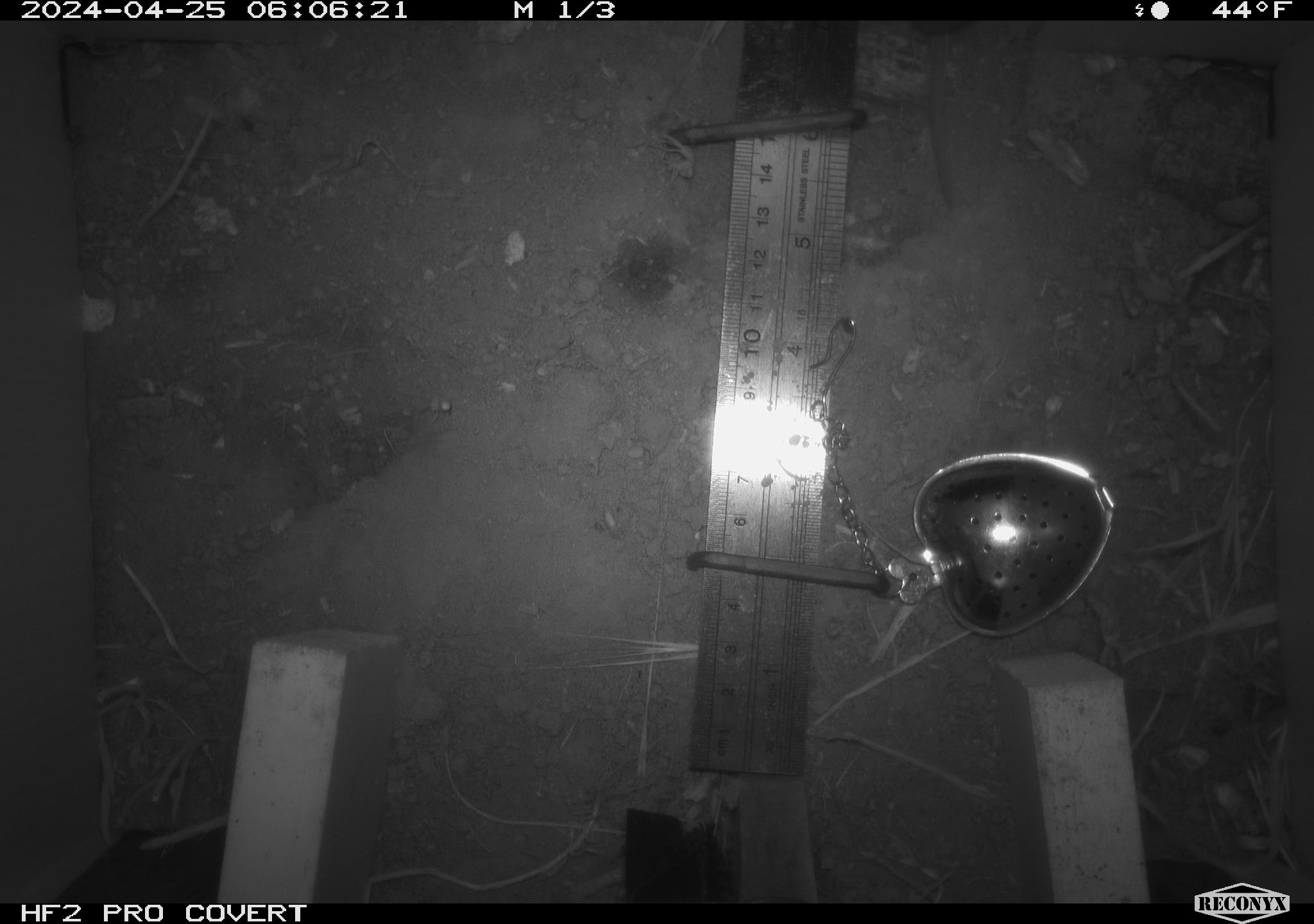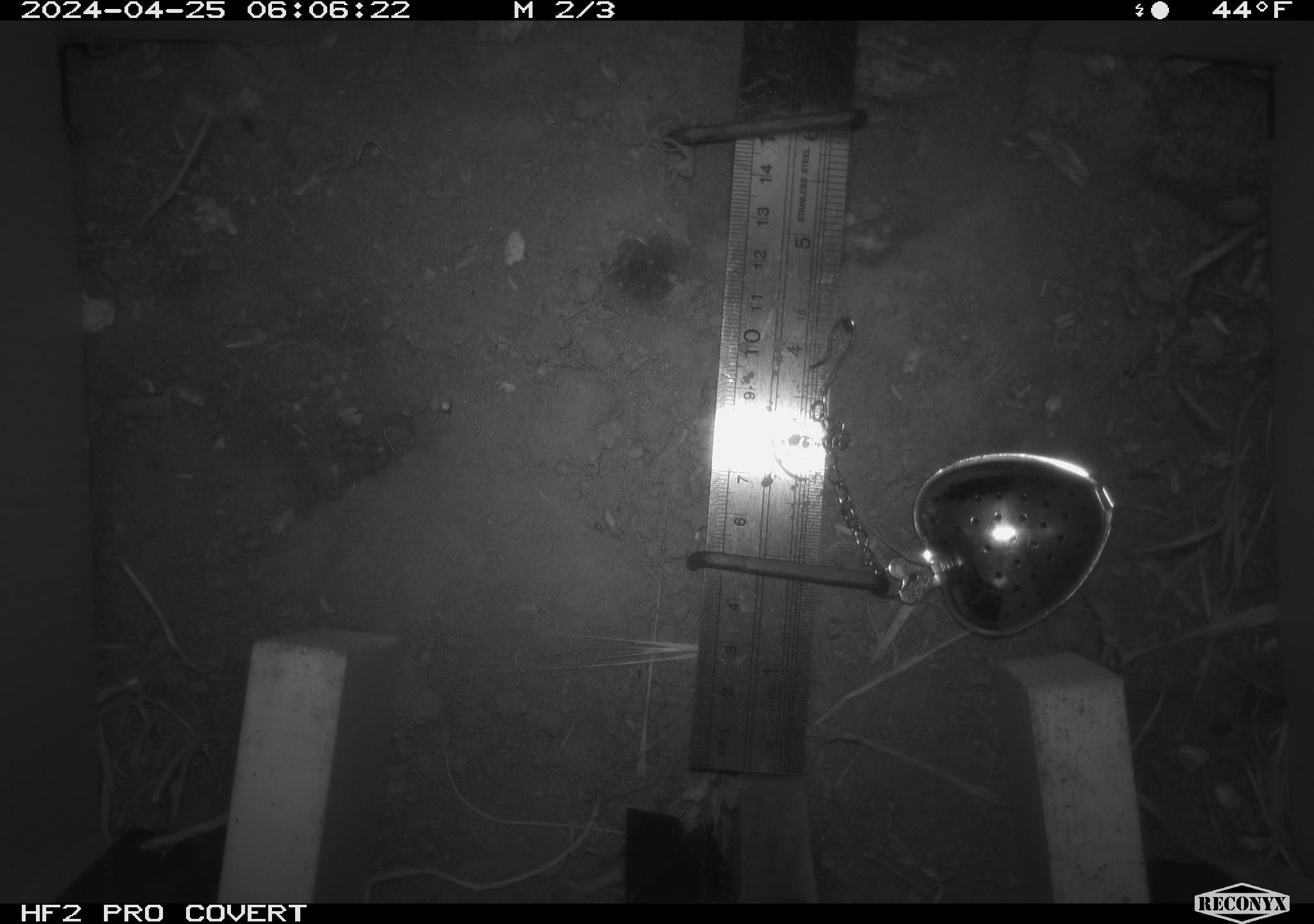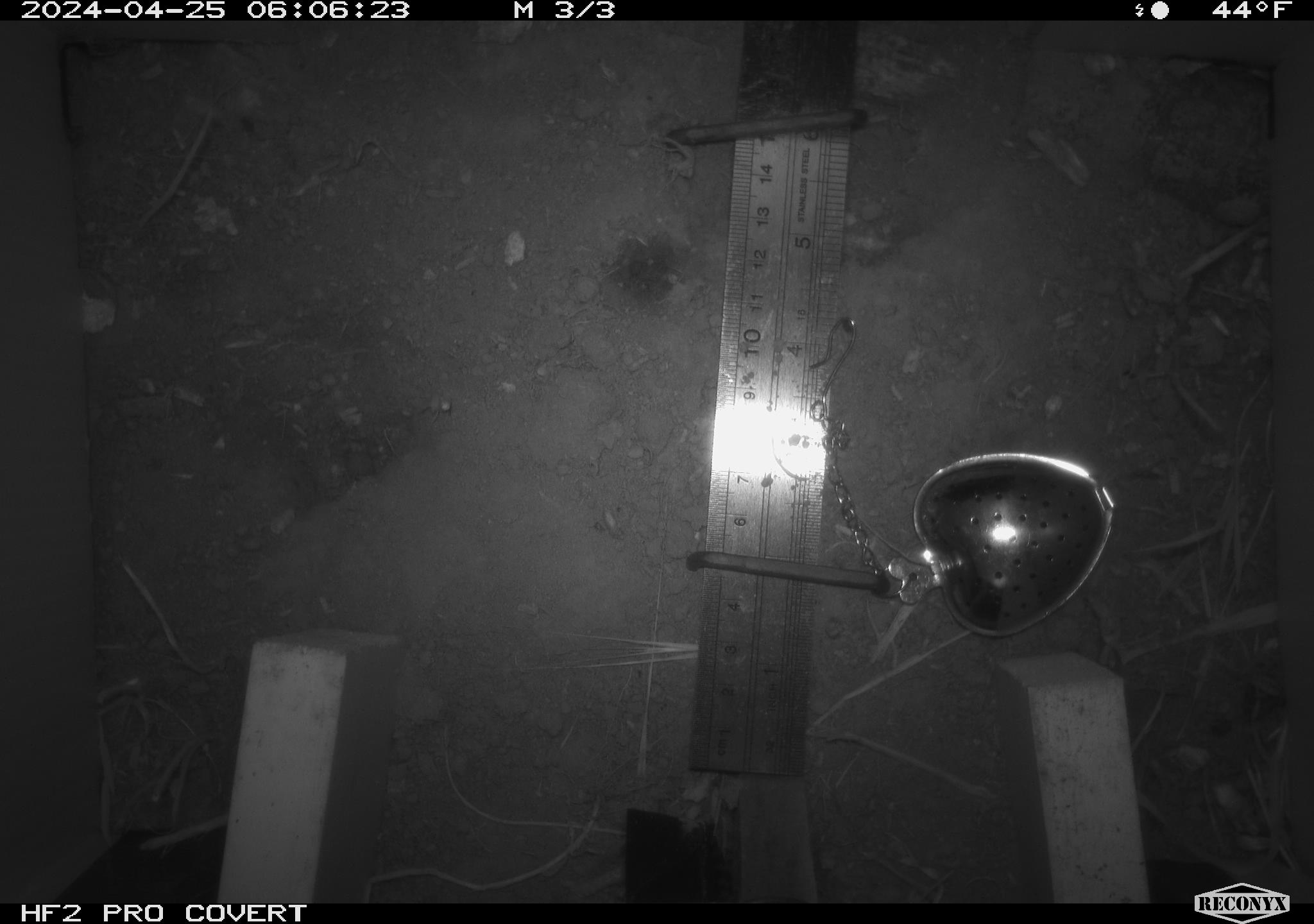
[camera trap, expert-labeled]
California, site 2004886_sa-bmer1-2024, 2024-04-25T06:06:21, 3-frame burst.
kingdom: Animalia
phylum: Chordata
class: Mammalia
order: Rodentia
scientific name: Rodentia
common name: mouse species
Mouse species (Rodentia).